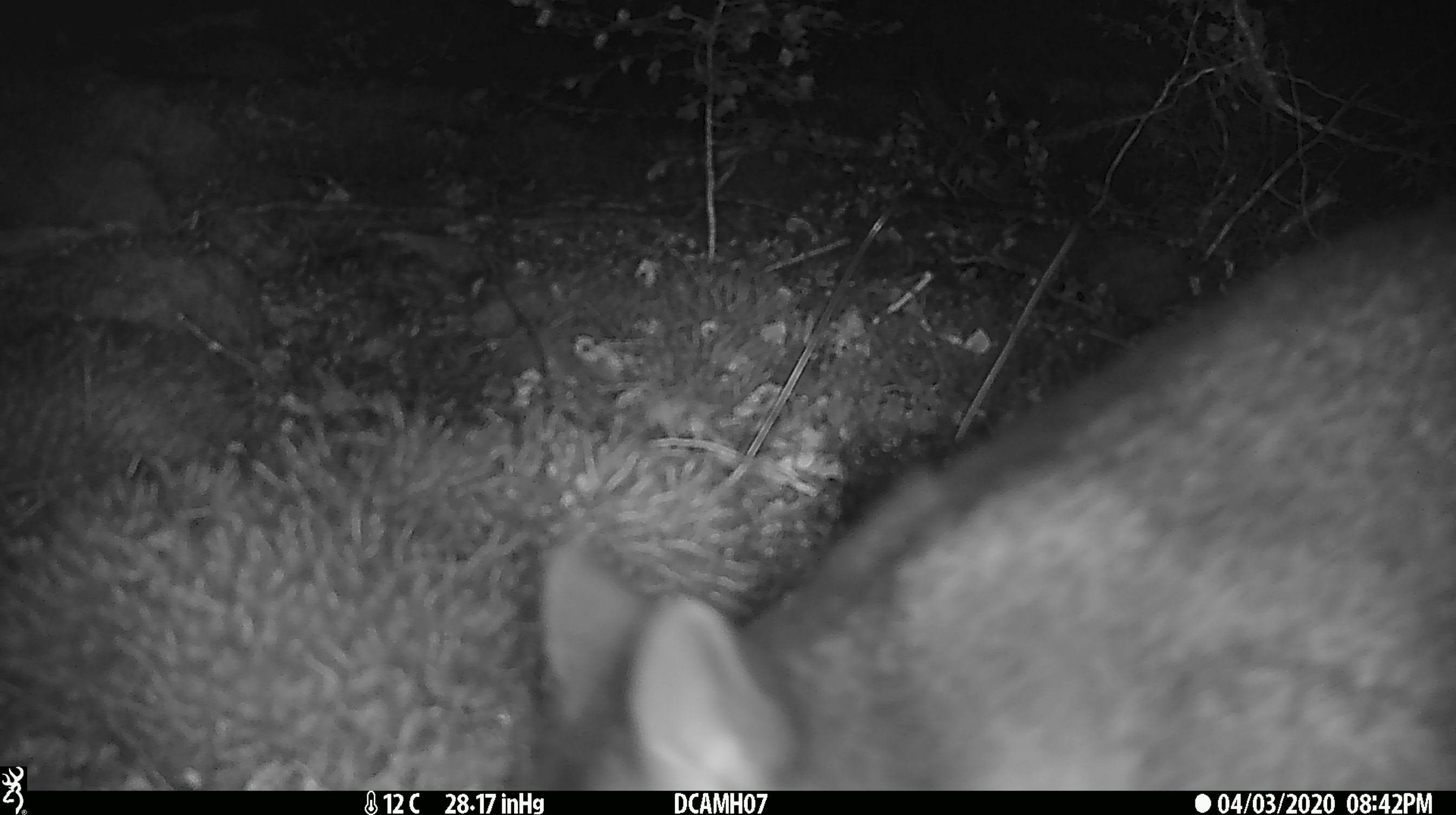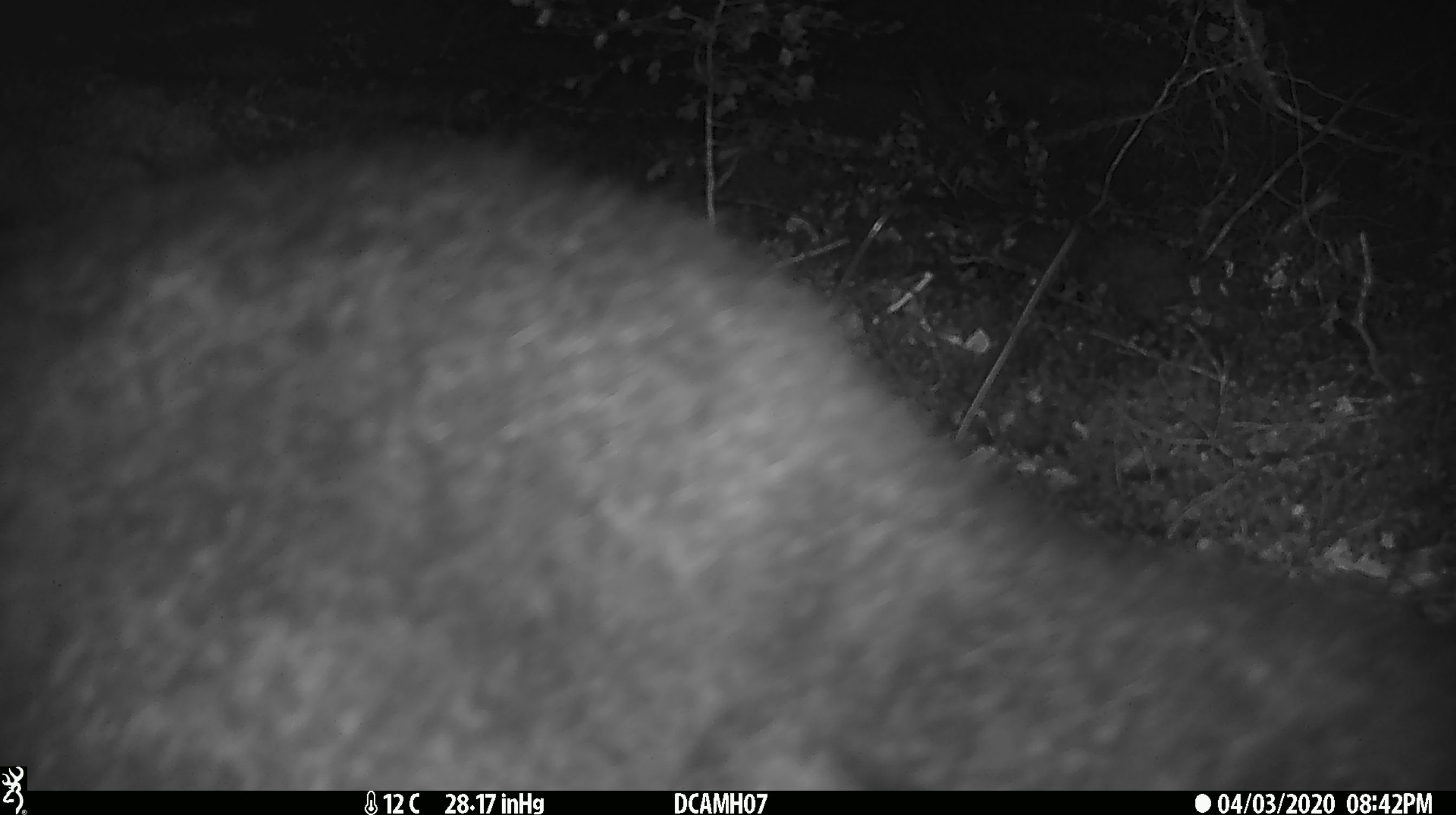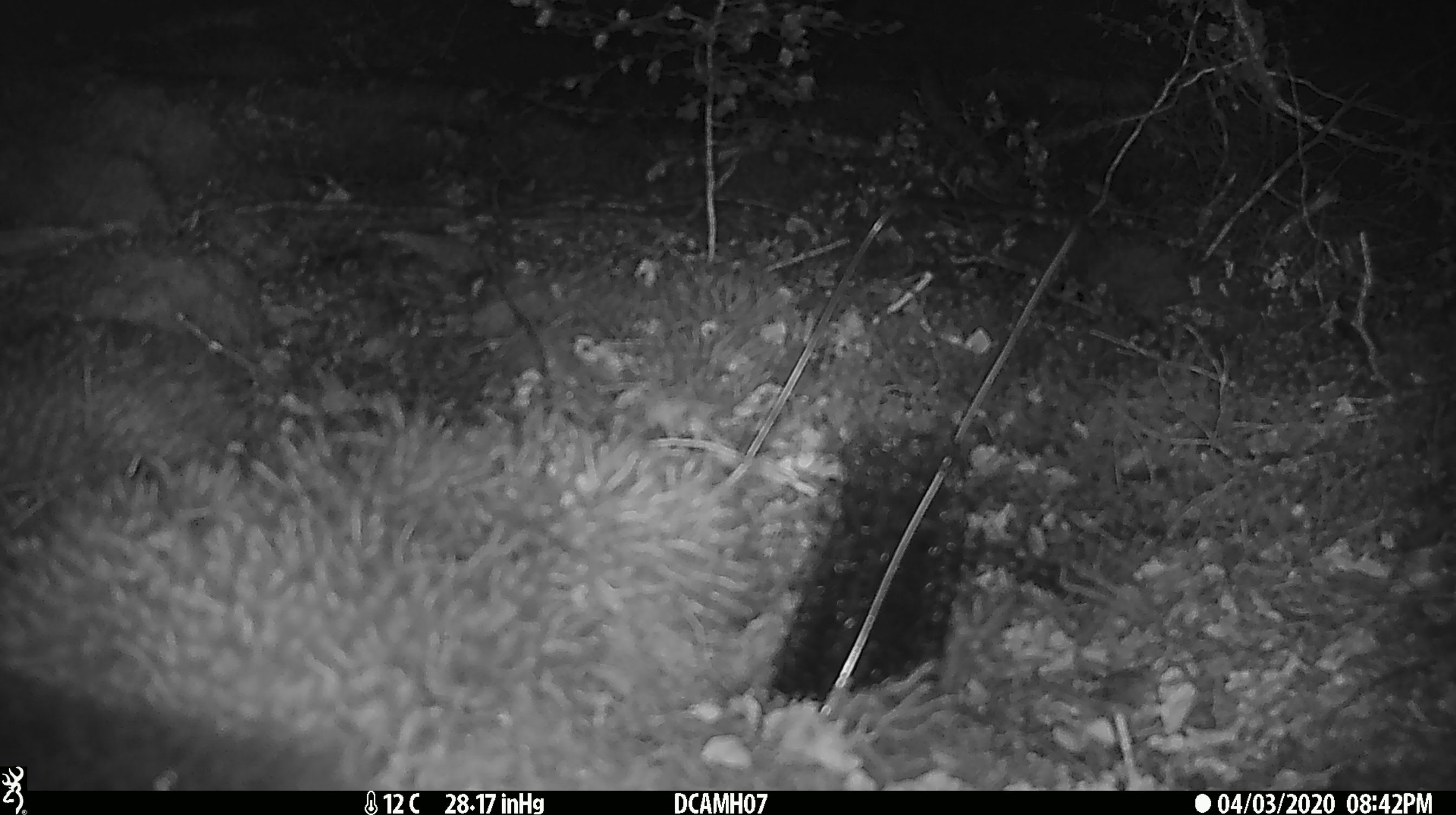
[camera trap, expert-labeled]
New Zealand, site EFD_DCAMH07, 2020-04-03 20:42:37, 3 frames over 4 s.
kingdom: Animalia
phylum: Chordata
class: Mammalia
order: Diprotodontia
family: Phalangeridae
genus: Trichosurus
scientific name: Trichosurus vulpecula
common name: common brushtail possum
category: possum